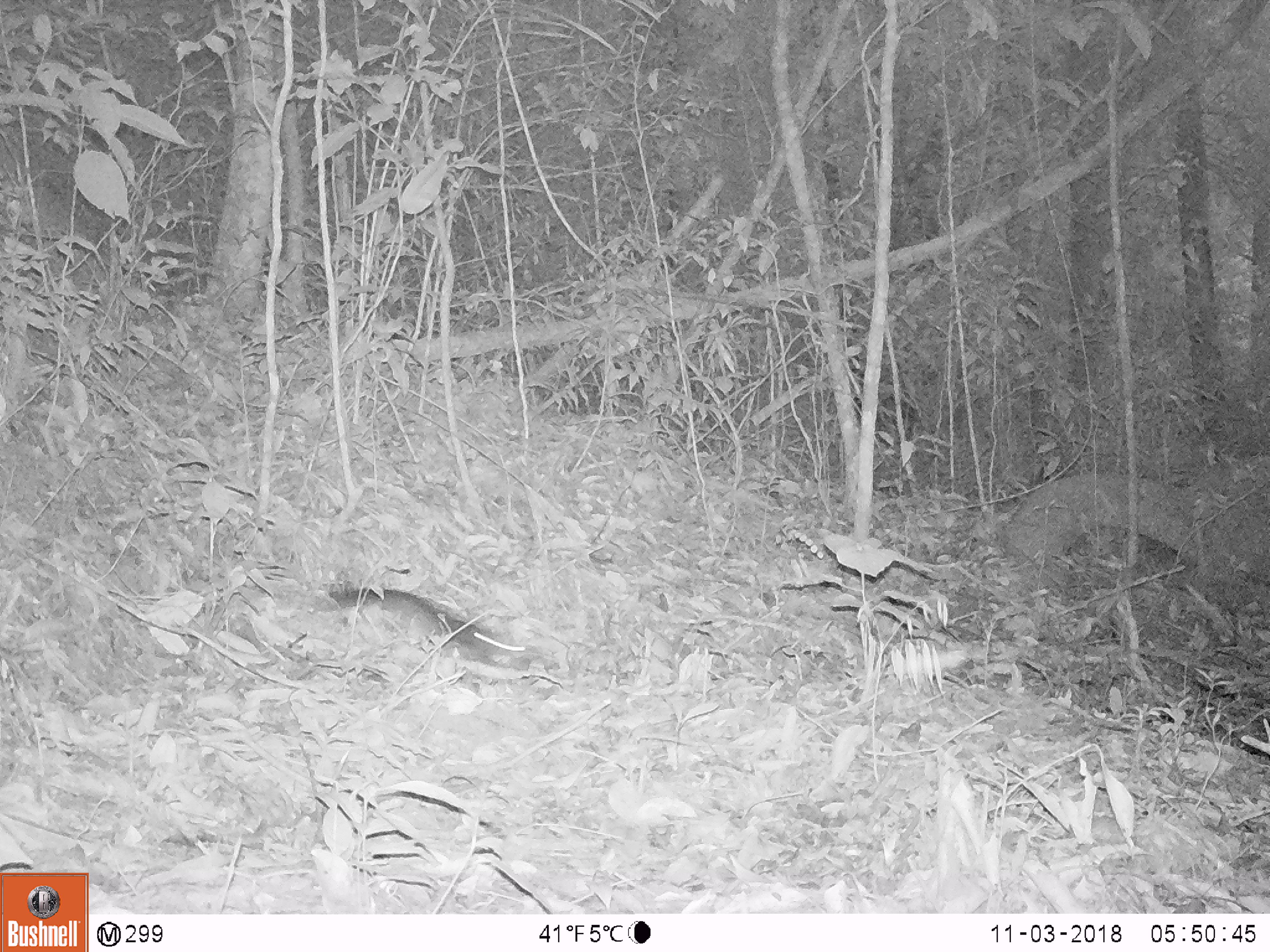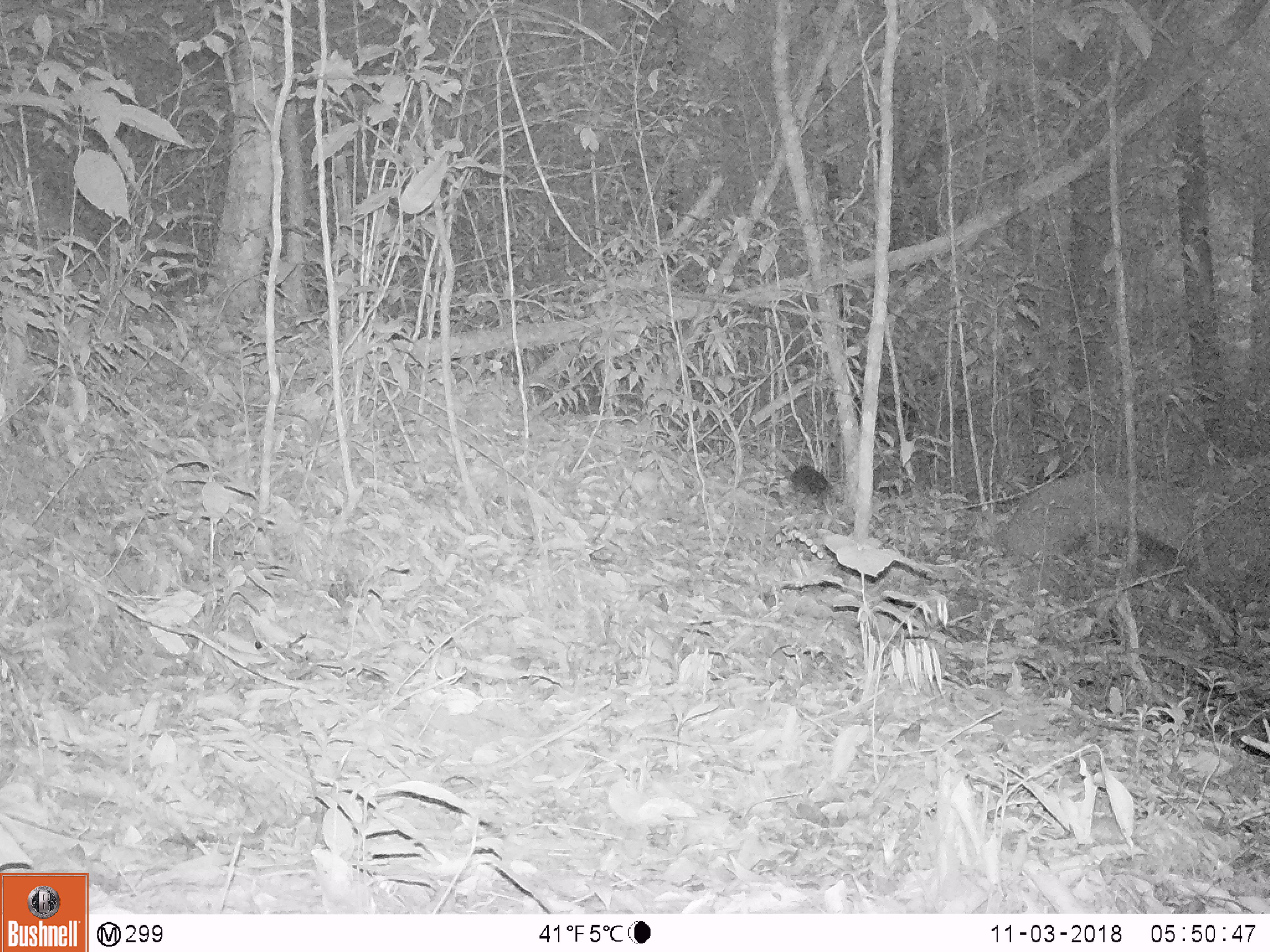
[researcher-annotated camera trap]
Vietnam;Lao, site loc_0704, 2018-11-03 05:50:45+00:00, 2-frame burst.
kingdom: Animalia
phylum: Chordata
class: Mammalia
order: Rodentia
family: Sciuridae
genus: Sciurus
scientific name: Sciurus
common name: squirrel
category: unidentified squirrel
Unidentified squirrel (squirrel) (Sciurus). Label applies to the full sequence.